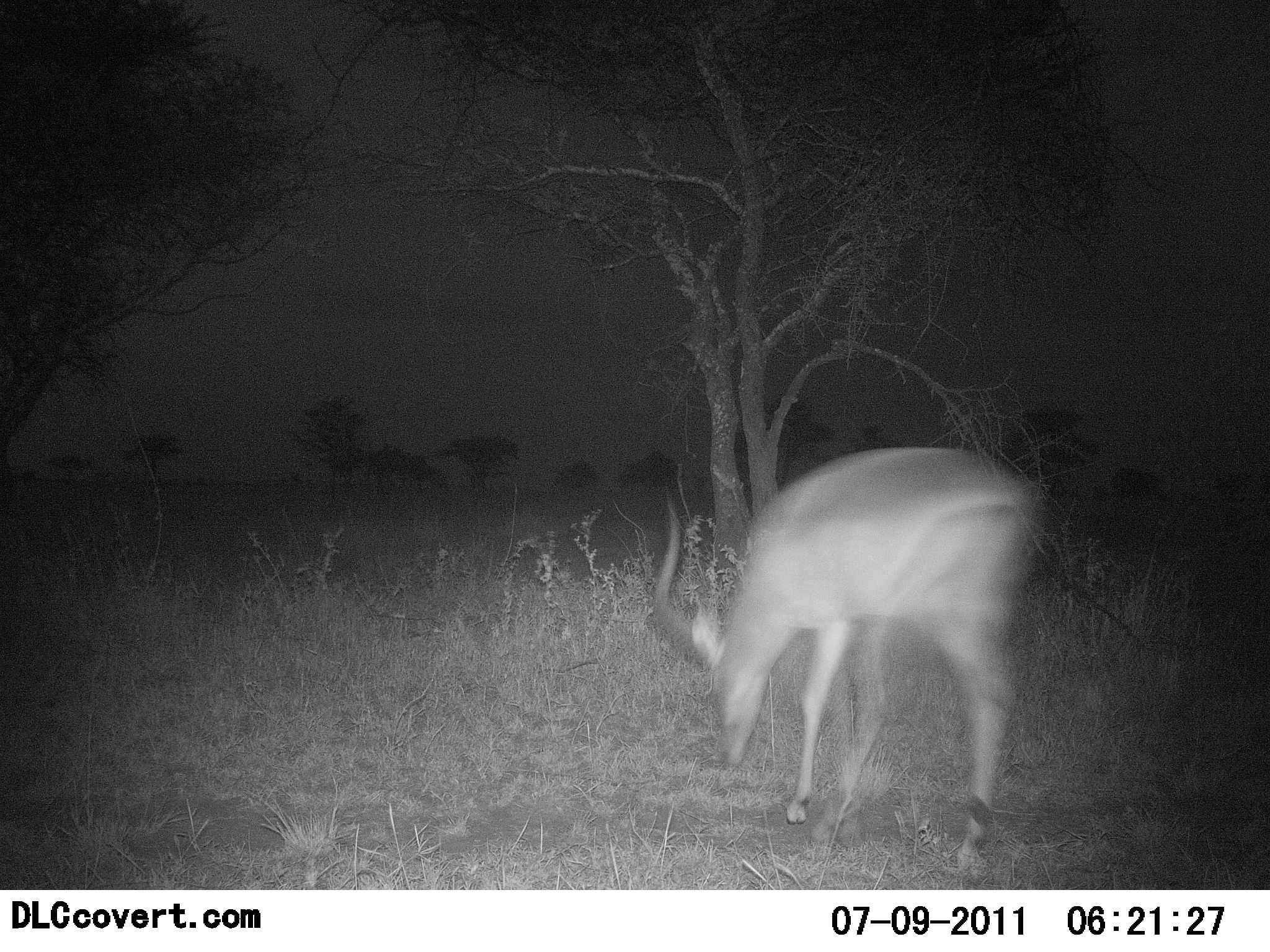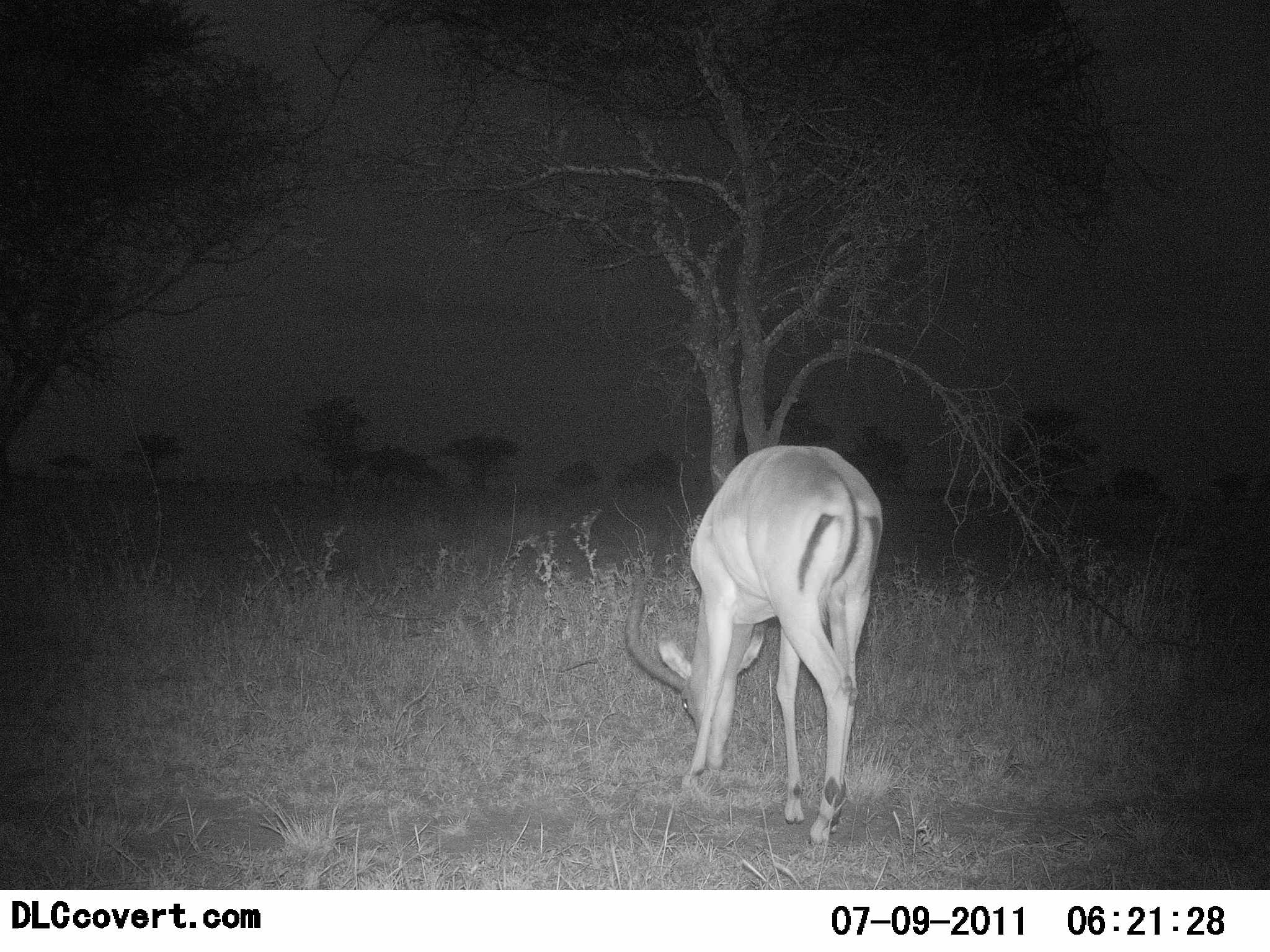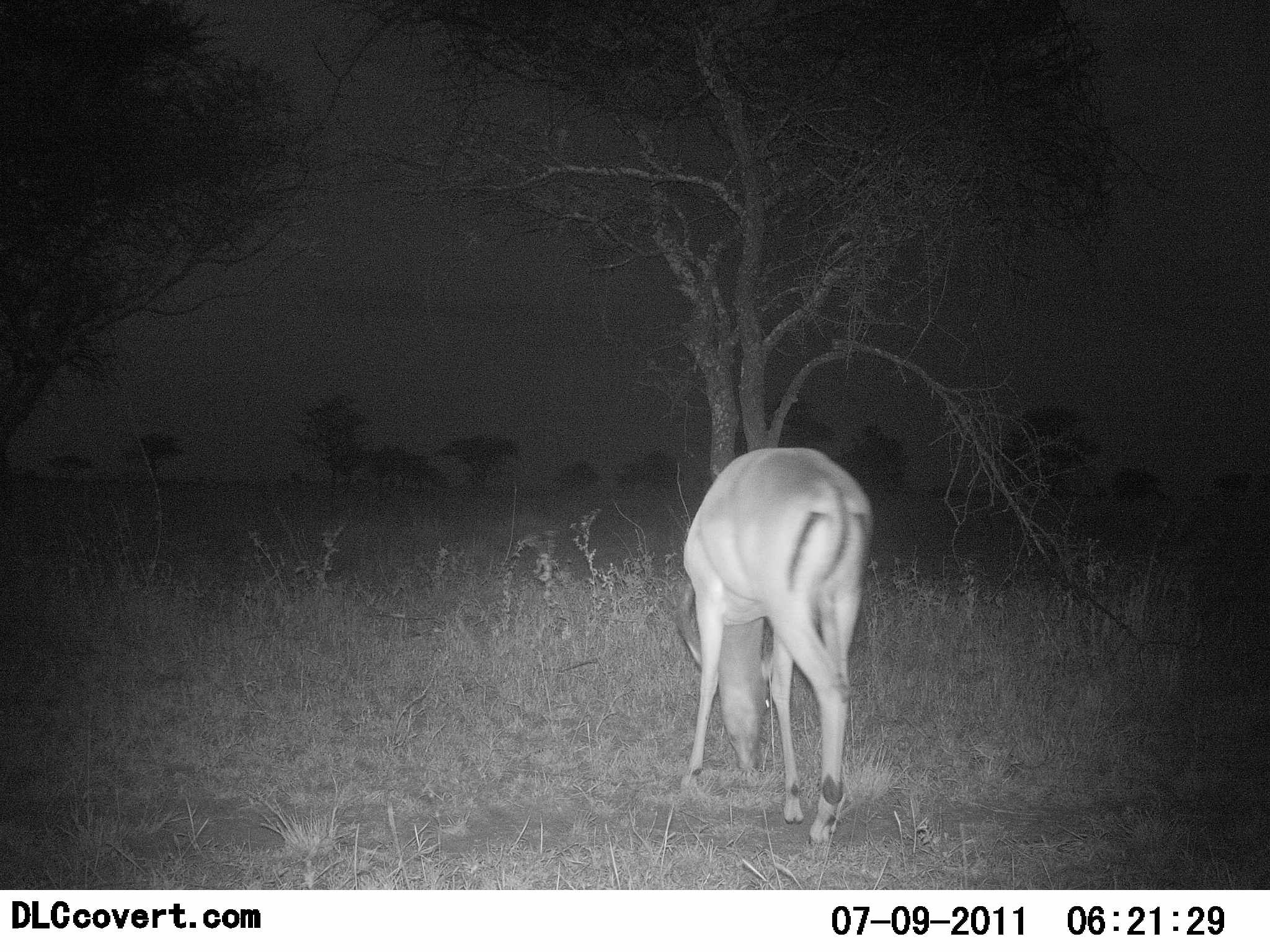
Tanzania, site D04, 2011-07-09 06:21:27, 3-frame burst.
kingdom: Animalia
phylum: Chordata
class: Mammalia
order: Artiodactyla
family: Bovidae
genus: Aepyceros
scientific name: Aepyceros melampus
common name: impala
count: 1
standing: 20%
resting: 0%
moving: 0%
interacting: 0%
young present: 0%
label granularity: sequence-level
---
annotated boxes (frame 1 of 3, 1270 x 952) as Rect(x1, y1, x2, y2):
animal: Rect(686, 438, 1042, 866)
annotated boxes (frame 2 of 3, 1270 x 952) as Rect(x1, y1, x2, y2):
animal: Rect(622, 441, 884, 846)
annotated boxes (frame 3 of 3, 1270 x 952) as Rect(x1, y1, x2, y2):
animal: Rect(674, 442, 874, 849)